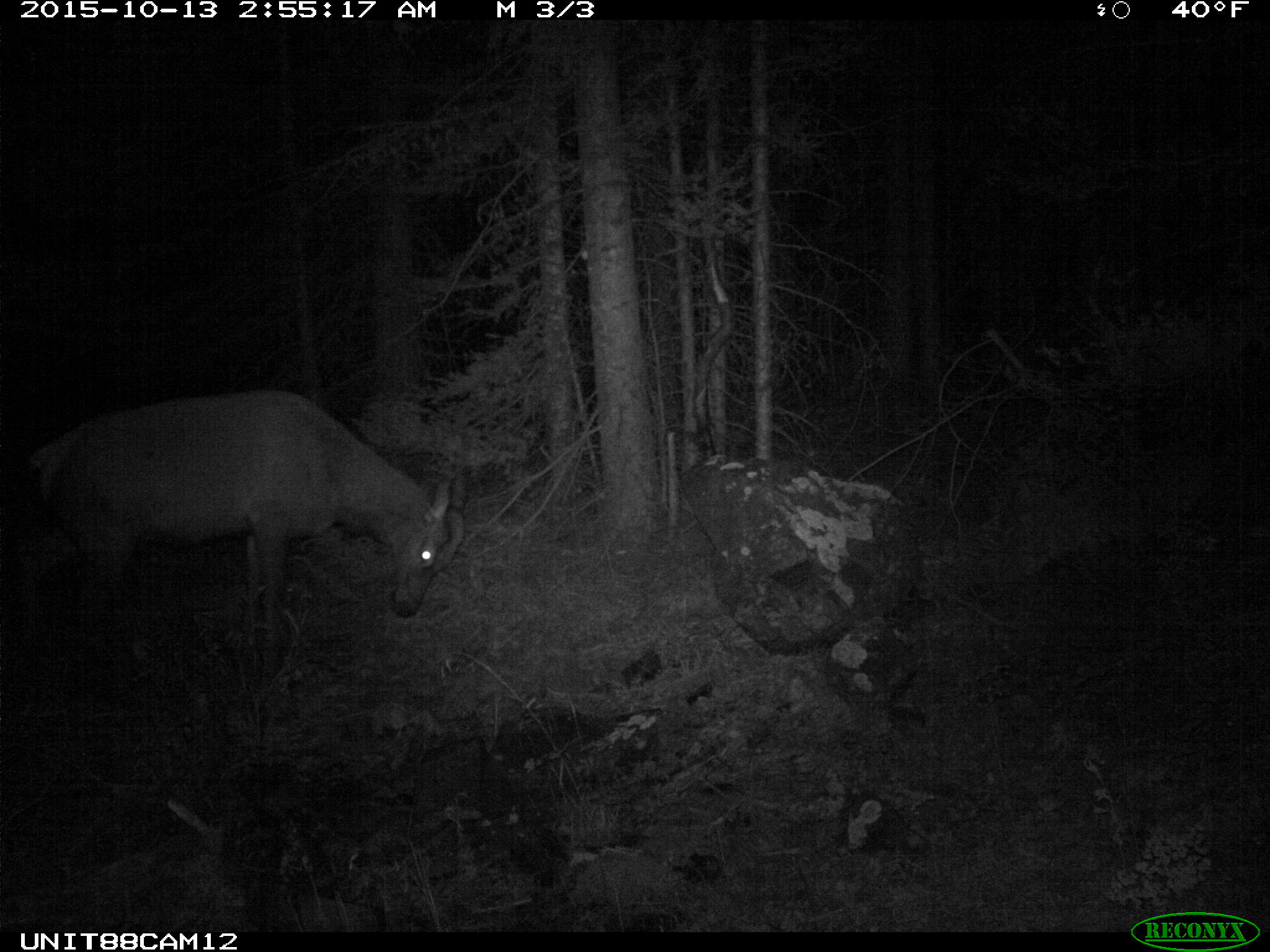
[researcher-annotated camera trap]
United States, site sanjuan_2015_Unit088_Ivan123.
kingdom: Animalia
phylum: Chordata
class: Mammalia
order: Artiodactyla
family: Cervidae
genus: Cervus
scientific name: Cervus elaphus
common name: red deer